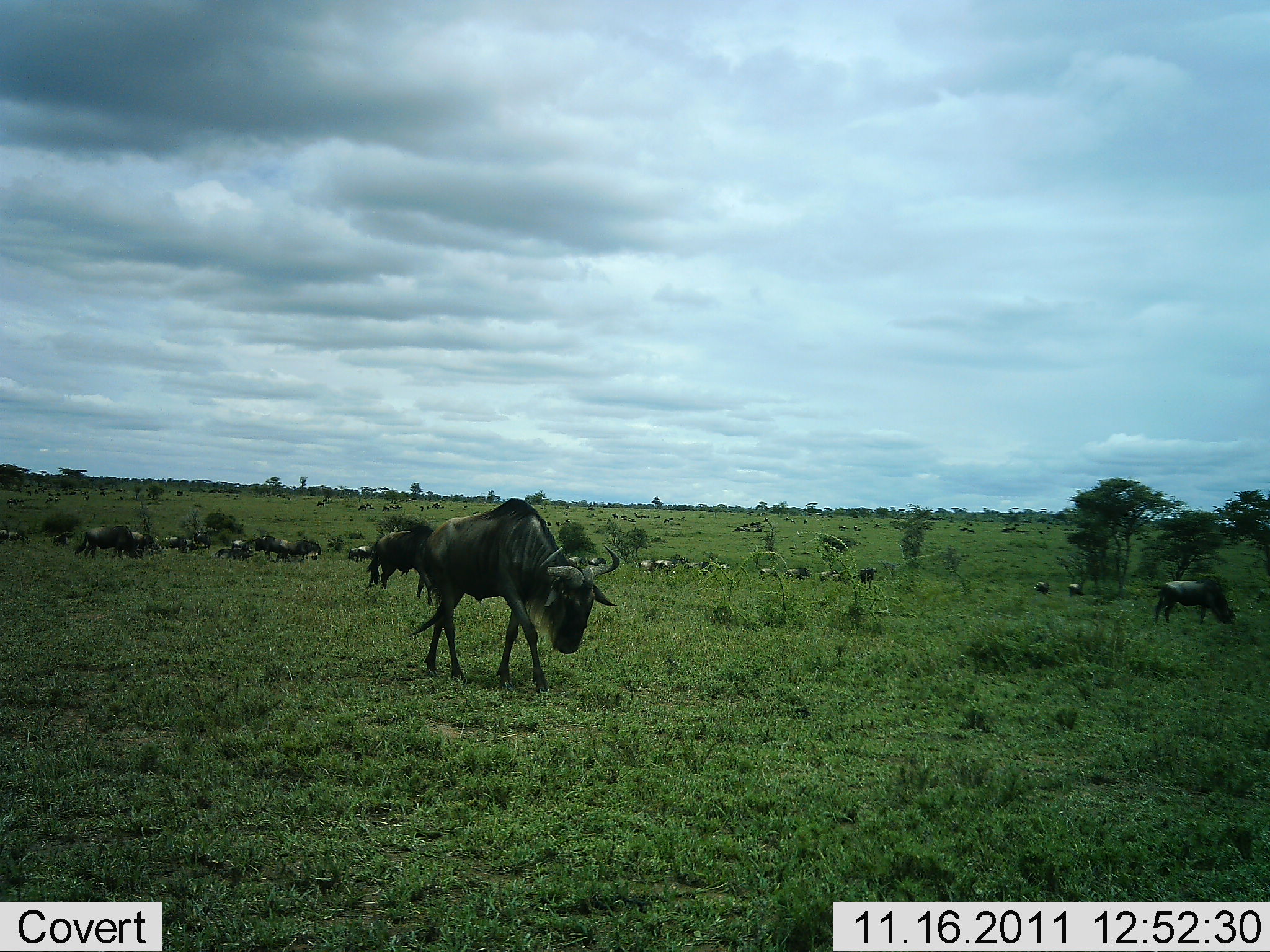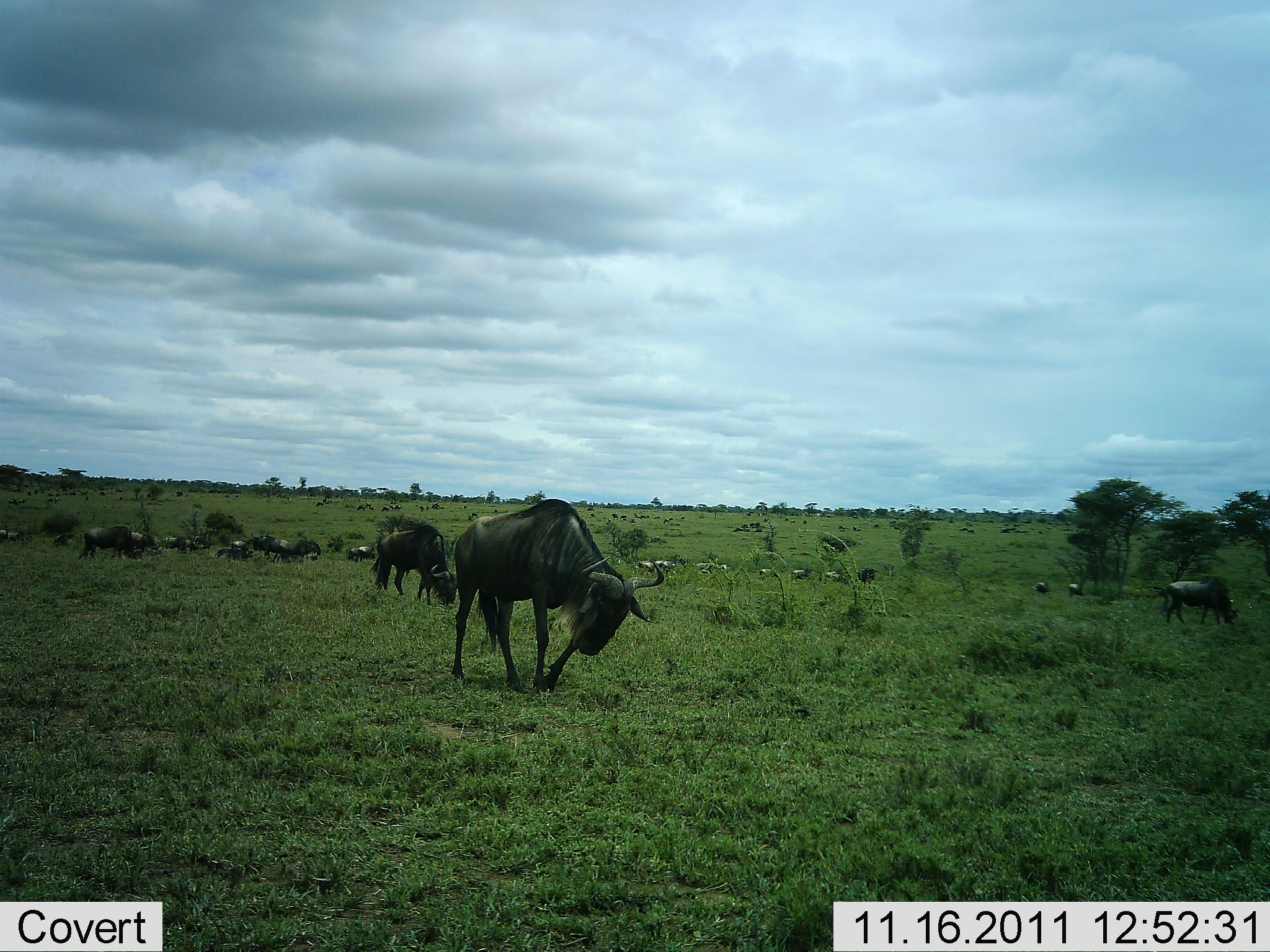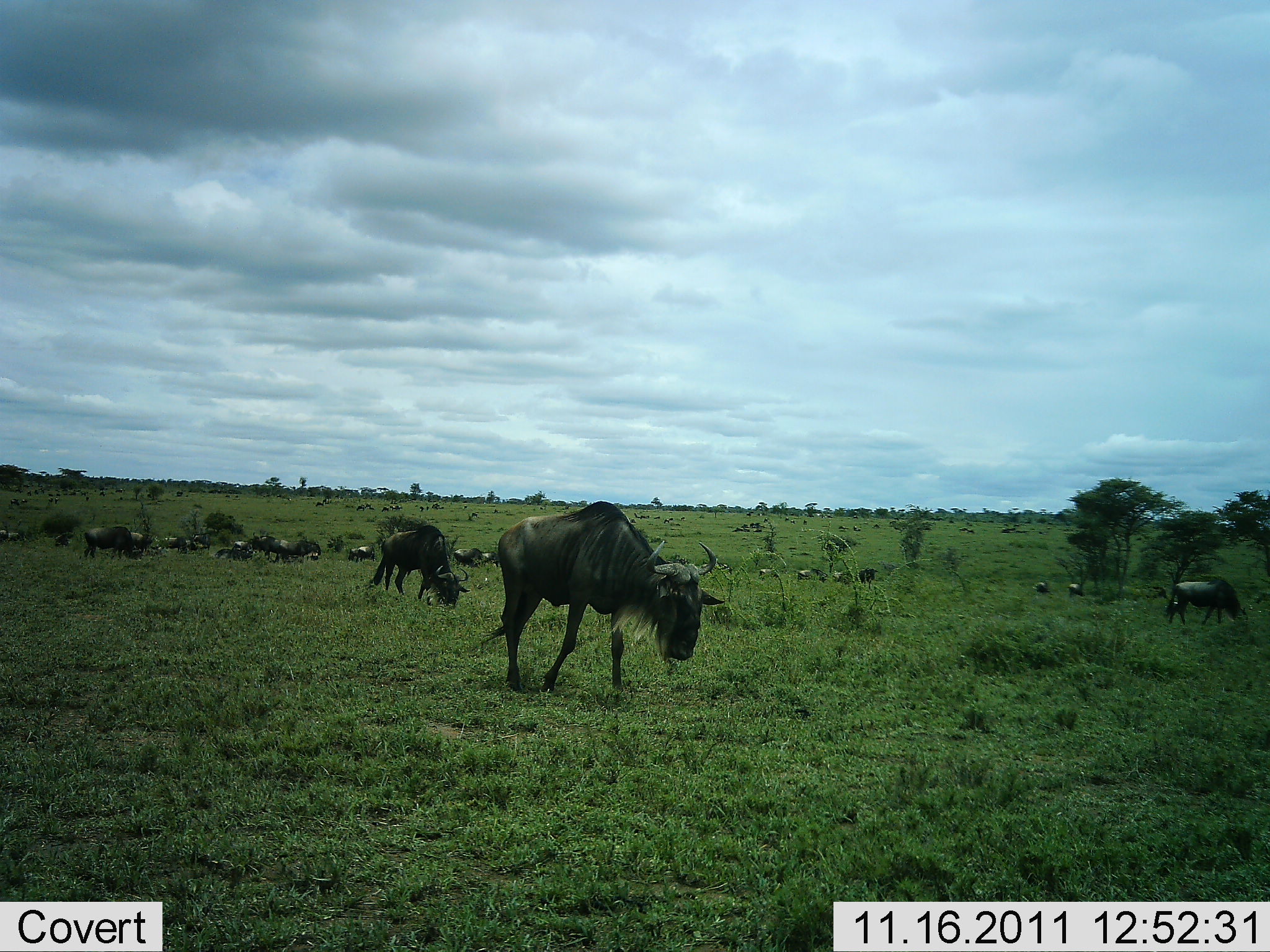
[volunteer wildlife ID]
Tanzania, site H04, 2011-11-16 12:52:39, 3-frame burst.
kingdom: Animalia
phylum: Chordata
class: Mammalia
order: Artiodactyla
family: Bovidae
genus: Connochaetes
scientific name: Connochaetes taurinus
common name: blue wildebeest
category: wildebeest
Wildebeest (blue wildebeest) (Connochaetes taurinus), count 11-50. Behavior (volunteer vote fractions): standing 46%, resting 15%, moving 85%, interacting 0%. Young present (vote fraction): 0%. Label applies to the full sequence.